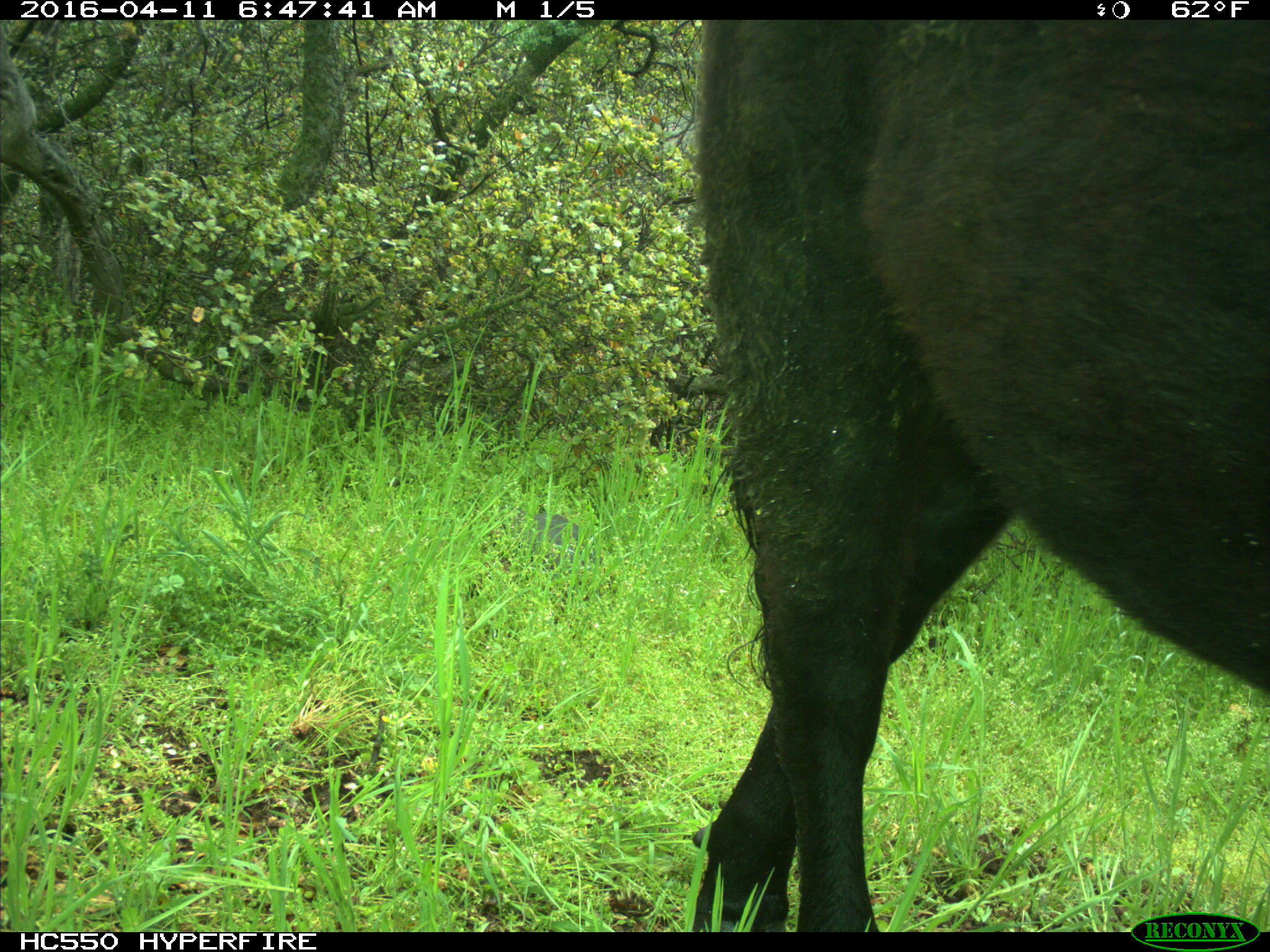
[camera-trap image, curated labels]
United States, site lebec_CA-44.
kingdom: Animalia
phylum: Chordata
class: Mammalia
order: Artiodactyla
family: Bovidae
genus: Bos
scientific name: Bos taurus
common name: domestic cow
Bos taurus (domestic cow).